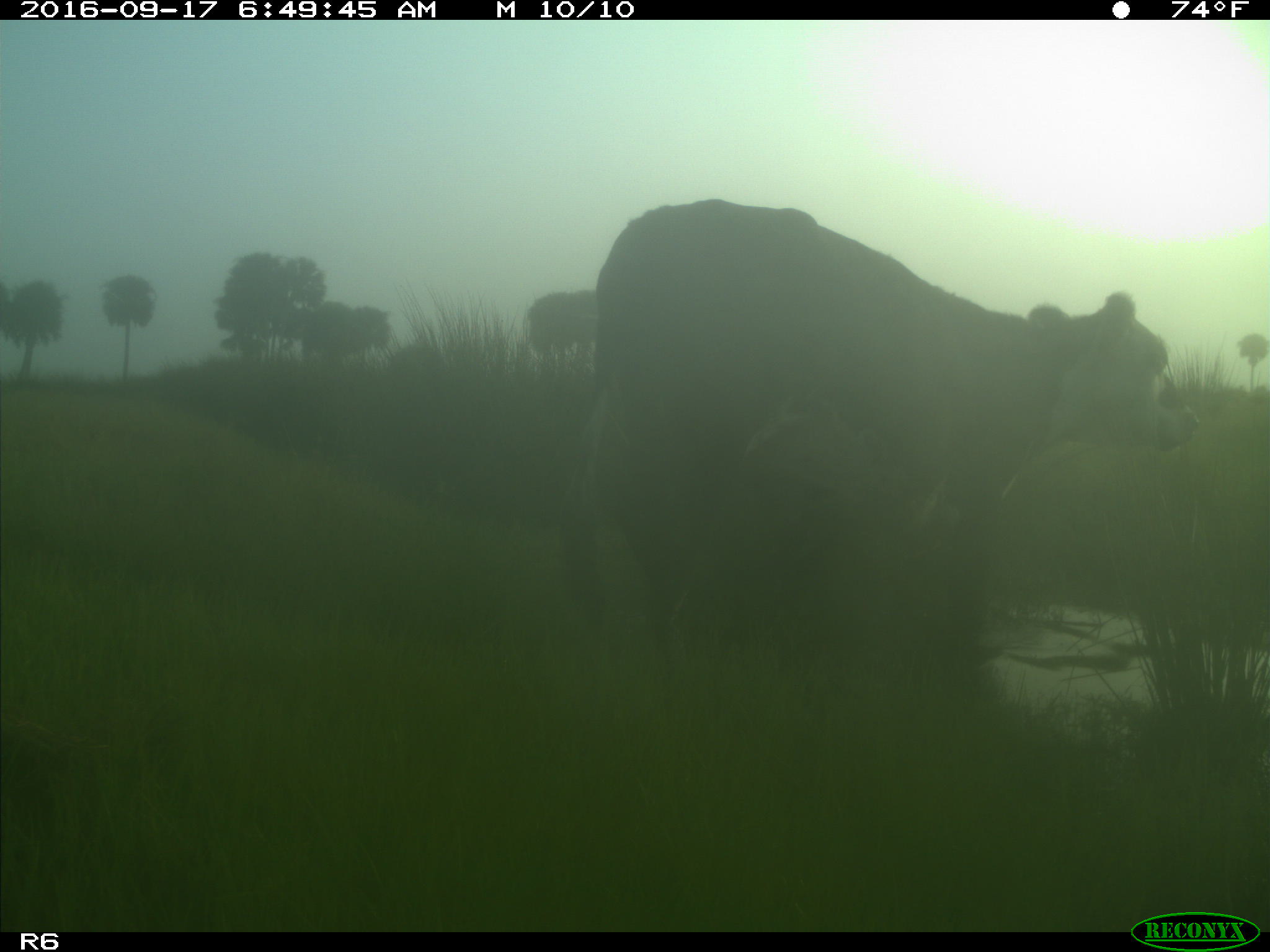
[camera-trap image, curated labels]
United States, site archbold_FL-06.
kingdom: Animalia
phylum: Chordata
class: Mammalia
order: Artiodactyla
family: Bovidae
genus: Bos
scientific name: Bos taurus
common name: domestic cow